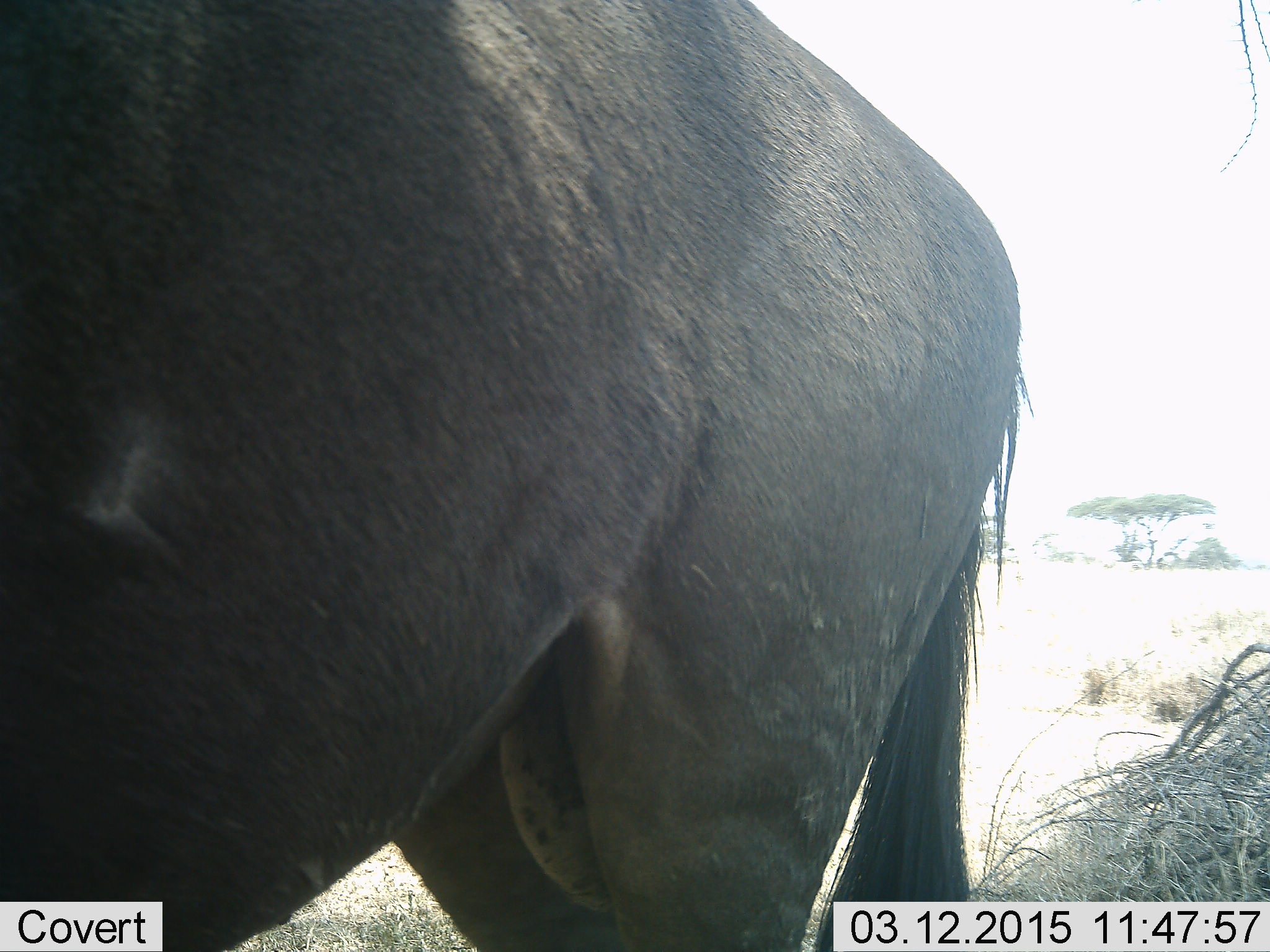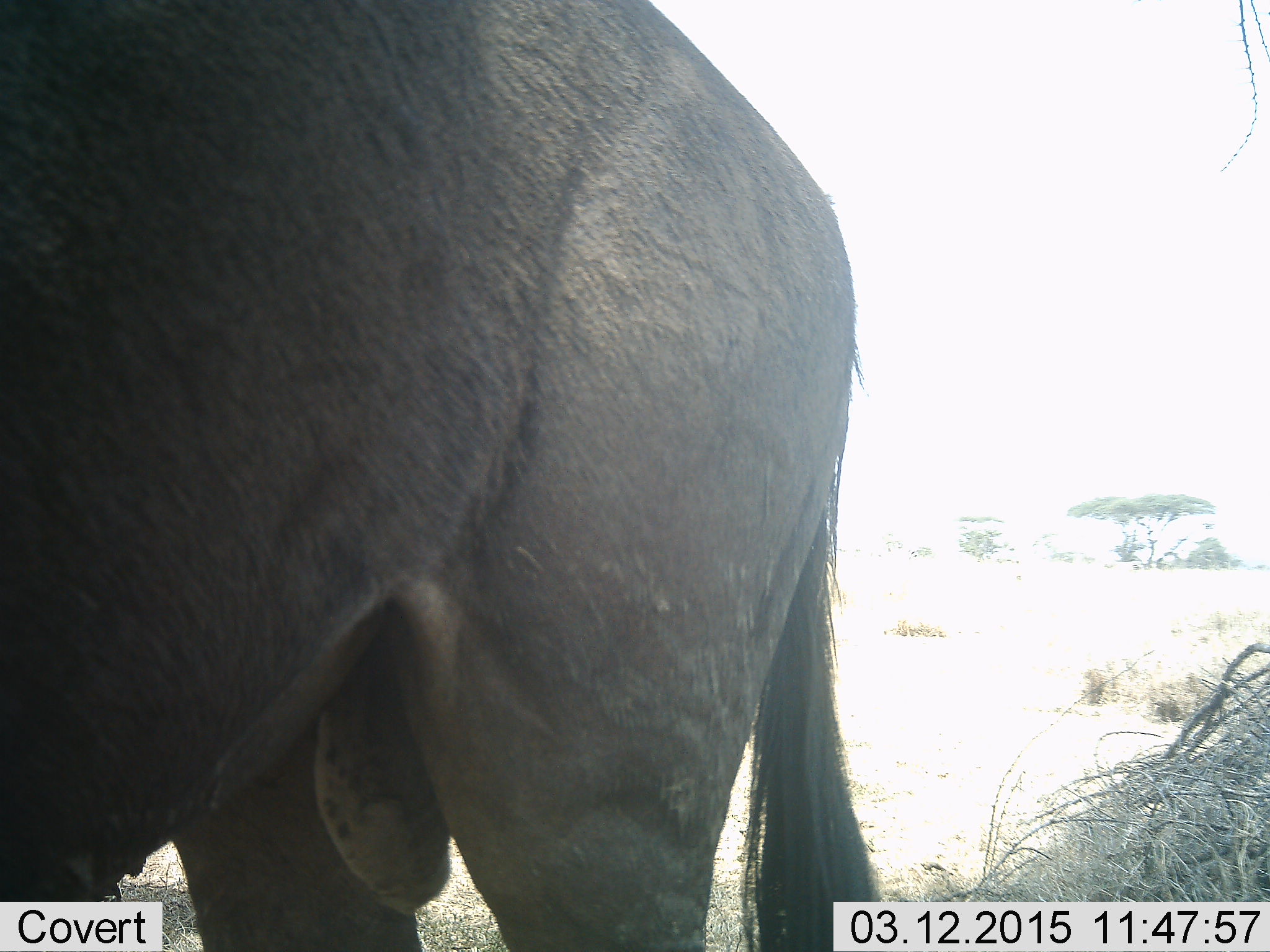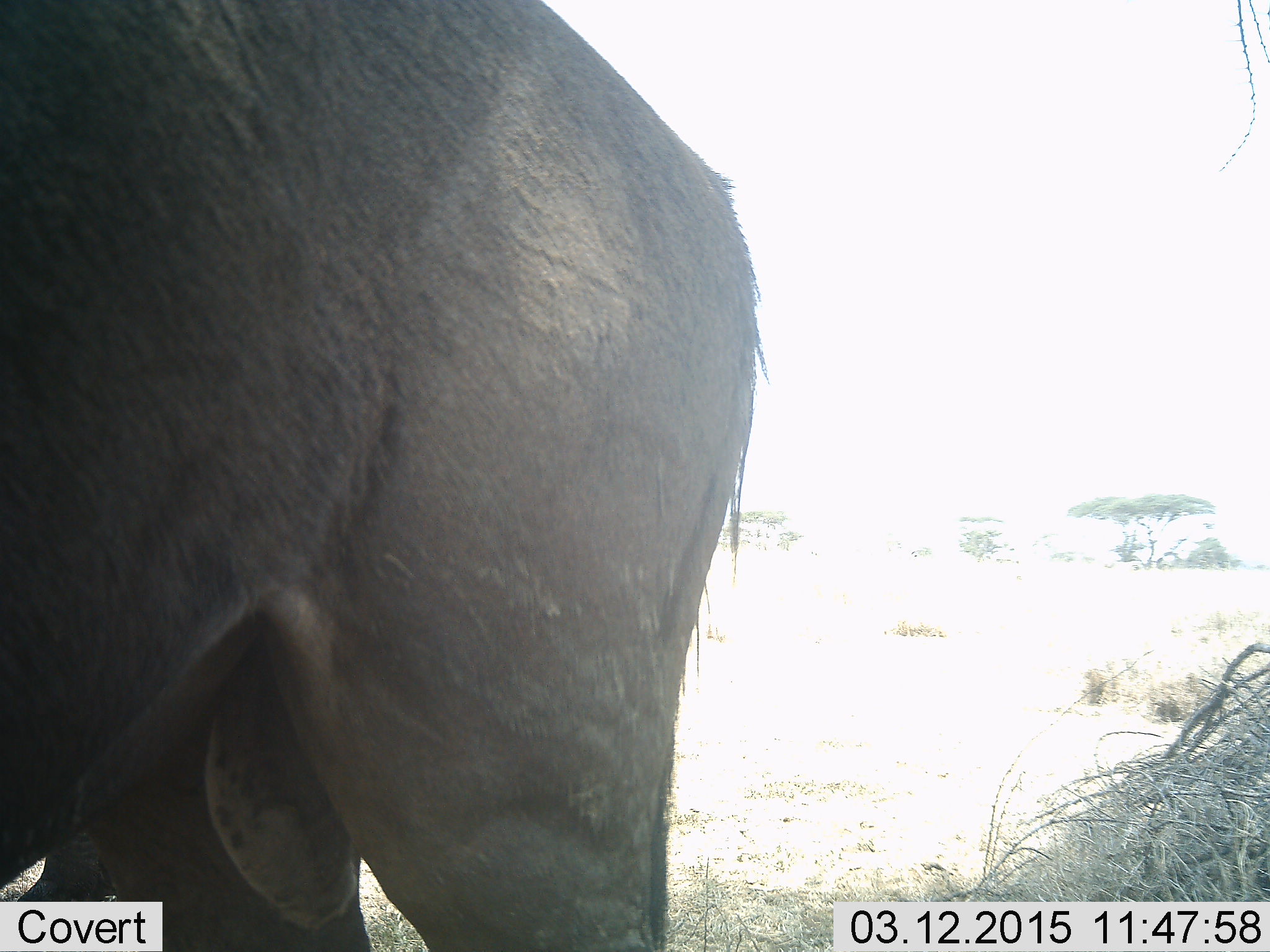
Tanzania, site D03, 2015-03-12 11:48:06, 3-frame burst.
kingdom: Animalia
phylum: Chordata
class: Mammalia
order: Artiodactyla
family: Bovidae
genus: Connochaetes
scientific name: Connochaetes taurinus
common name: blue wildebeest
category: wildebeest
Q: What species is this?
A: Wildebeest (blue wildebeest) (Connochaetes taurinus).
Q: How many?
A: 1.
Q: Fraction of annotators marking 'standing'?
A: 60%.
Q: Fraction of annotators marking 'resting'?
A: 0%.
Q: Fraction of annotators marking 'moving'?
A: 40%.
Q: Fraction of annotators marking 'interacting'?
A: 0%.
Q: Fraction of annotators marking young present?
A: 0%.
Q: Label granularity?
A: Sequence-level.